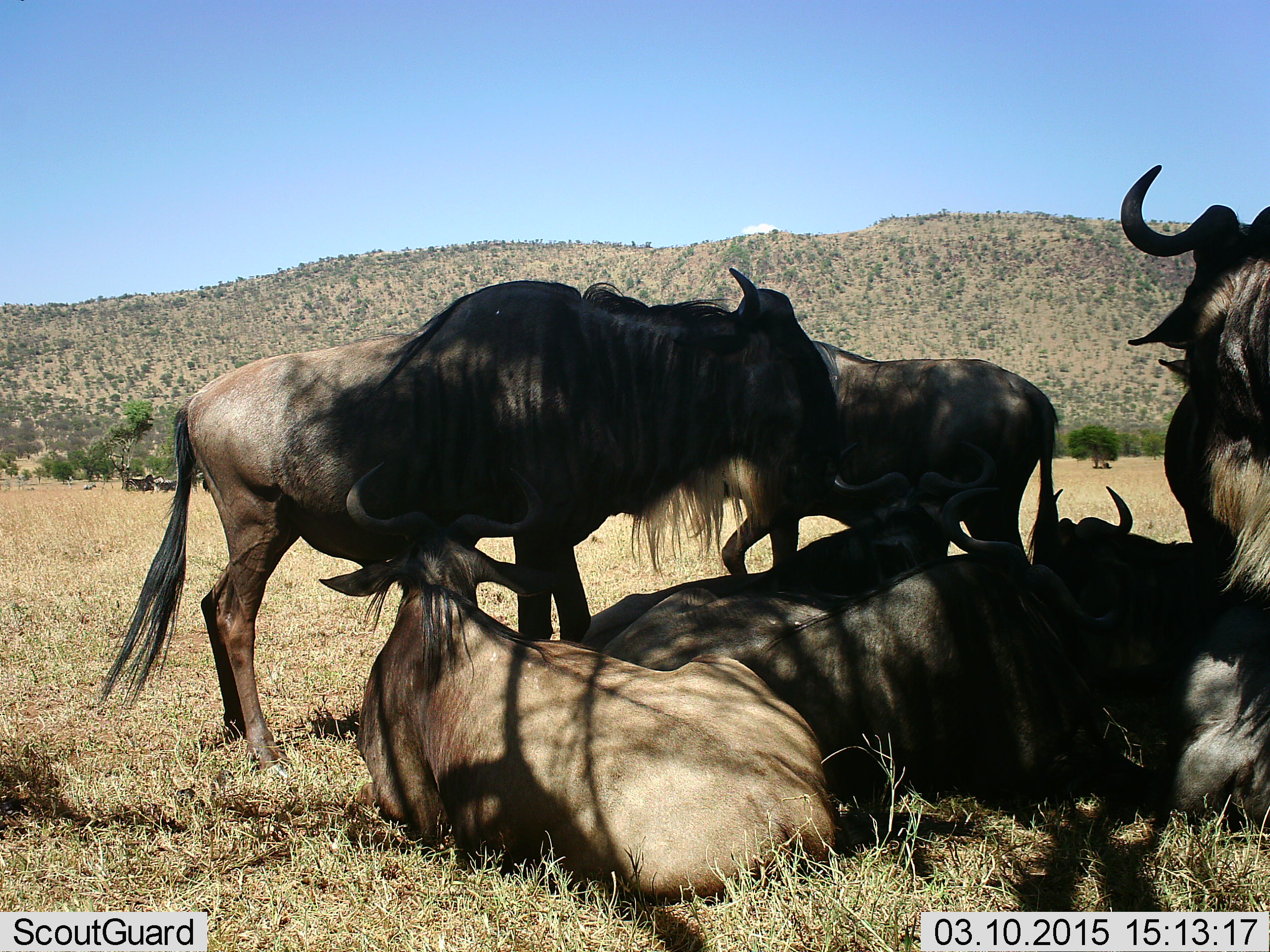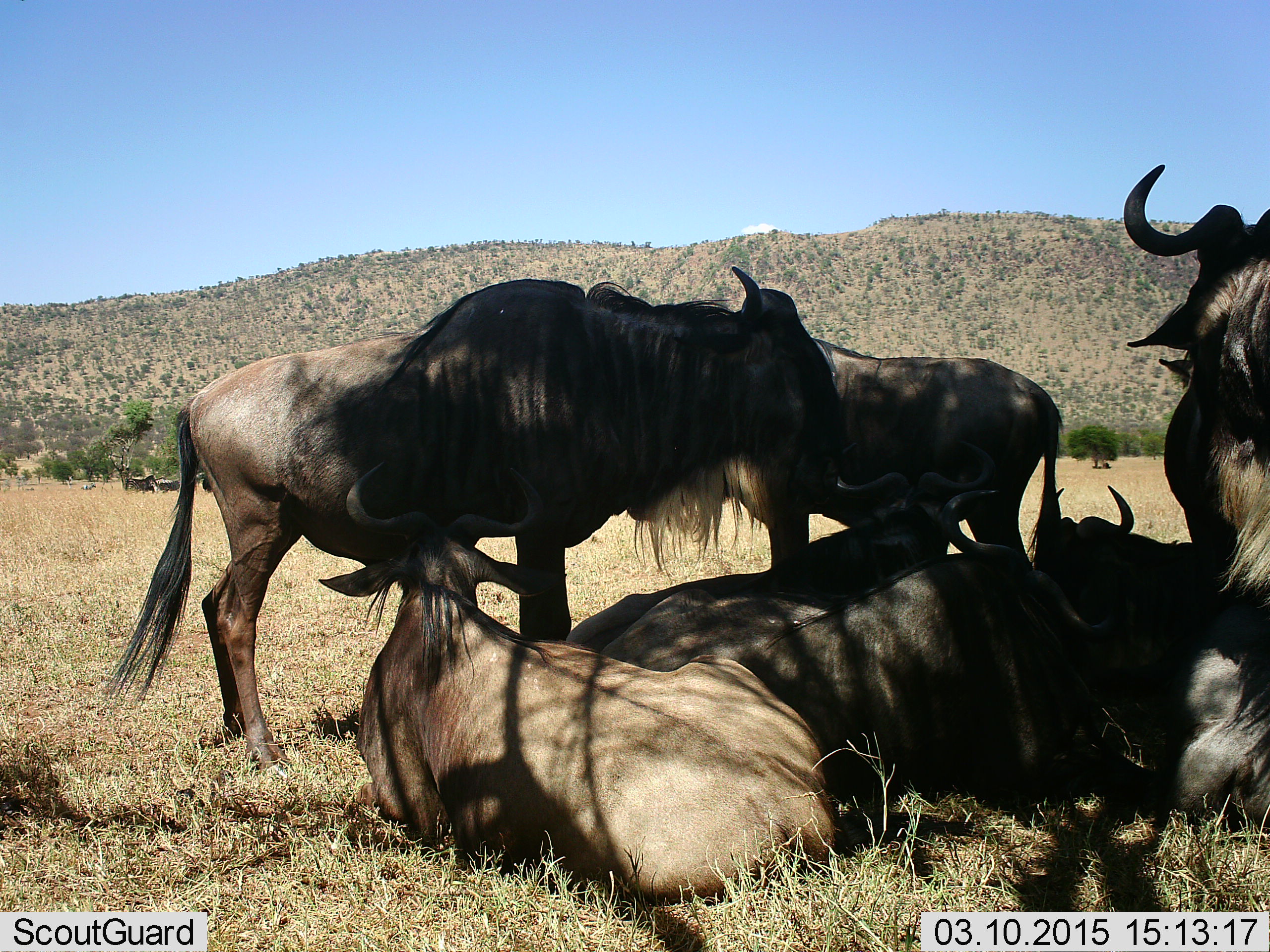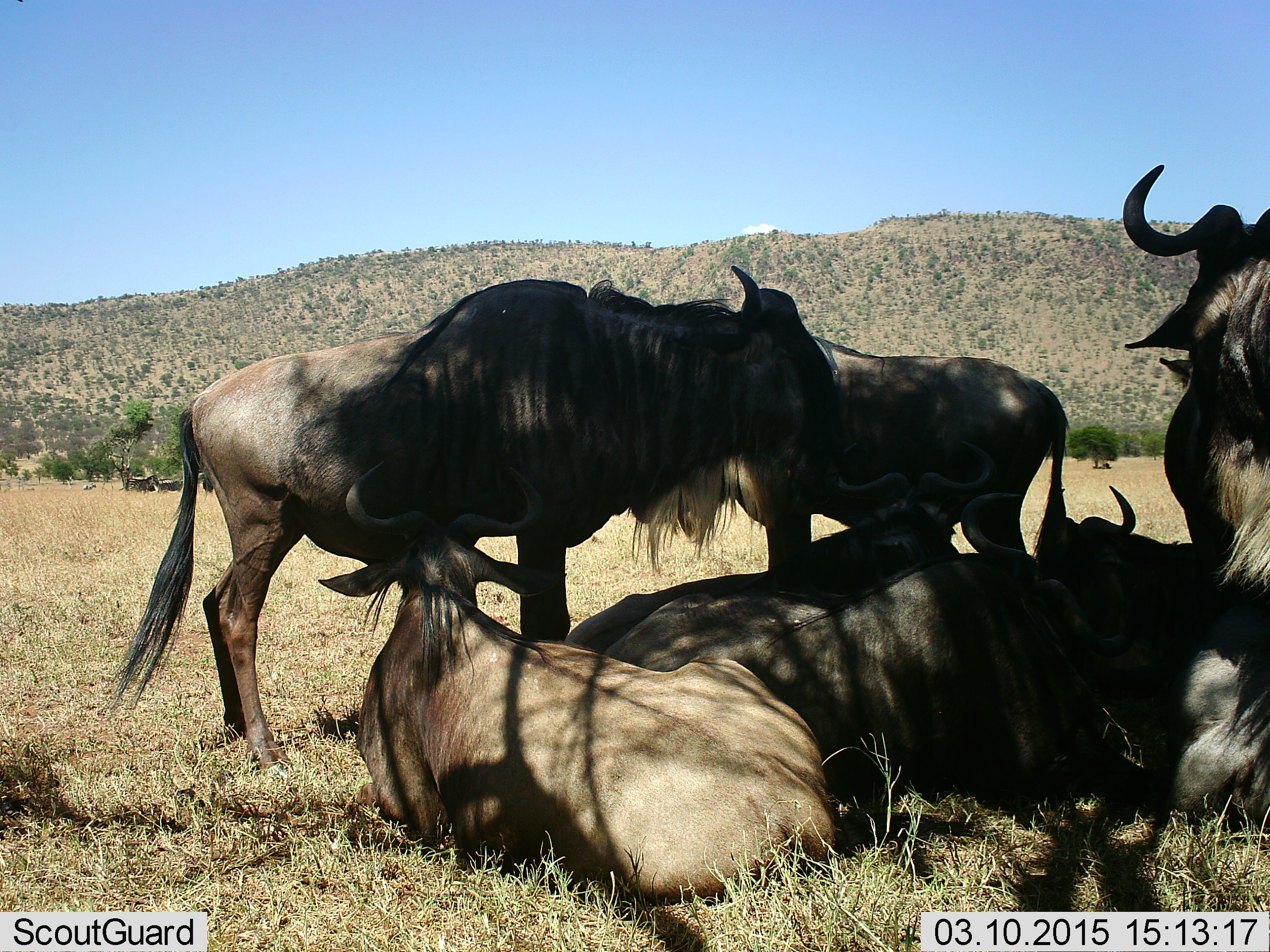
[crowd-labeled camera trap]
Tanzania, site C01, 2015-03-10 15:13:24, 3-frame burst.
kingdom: Animalia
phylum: Chordata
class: Mammalia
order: Artiodactyla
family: Bovidae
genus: Connochaetes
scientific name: Connochaetes taurinus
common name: blue wildebeest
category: wildebeest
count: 7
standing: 60%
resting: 100%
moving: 0%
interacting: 0%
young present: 0%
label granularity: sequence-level